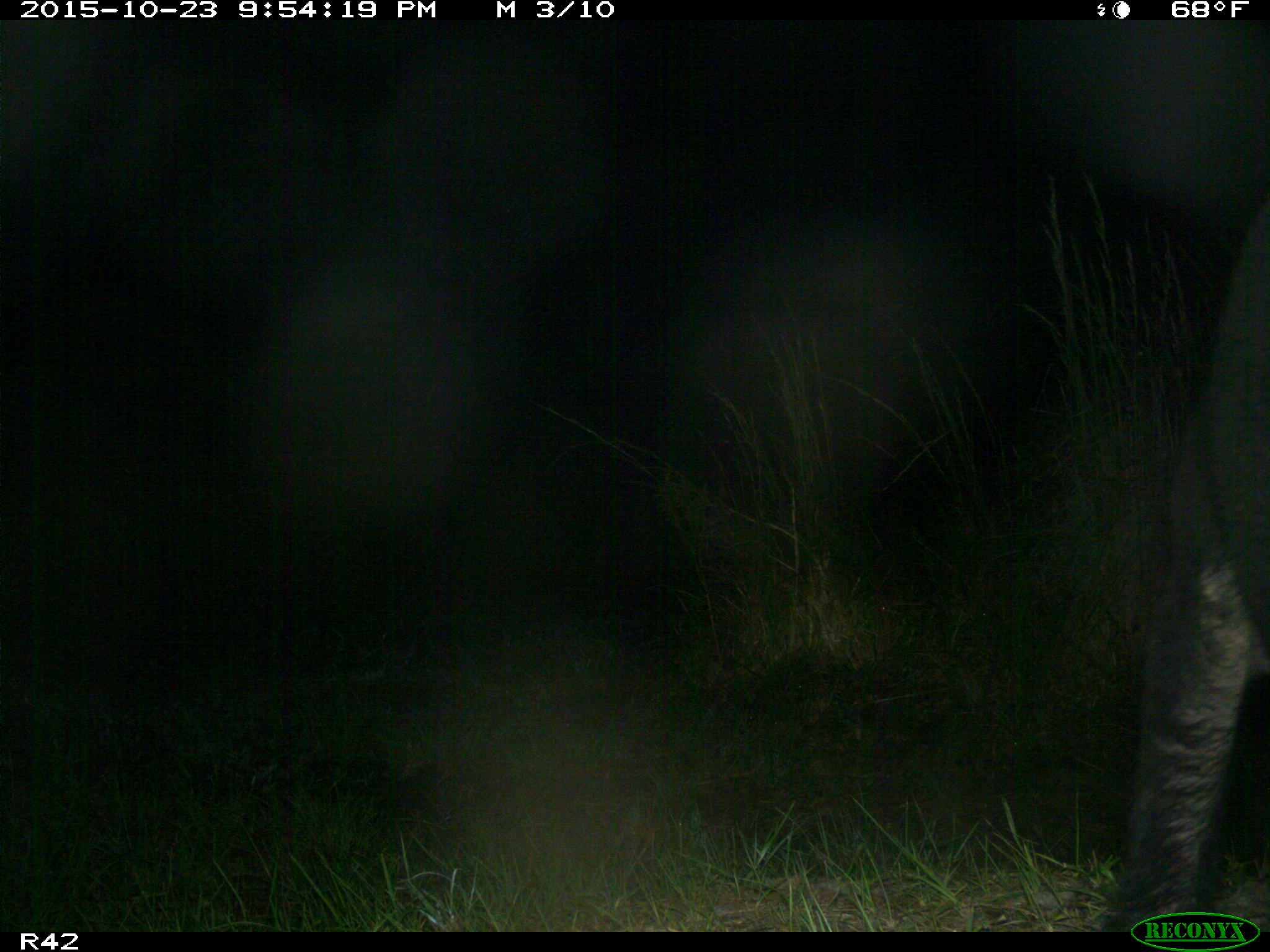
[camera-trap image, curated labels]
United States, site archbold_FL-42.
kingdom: Animalia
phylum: Chordata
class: Mammalia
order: Artiodactyla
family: Suidae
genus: Sus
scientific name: Sus scrofa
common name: wild boar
Sus scrofa (wild boar).